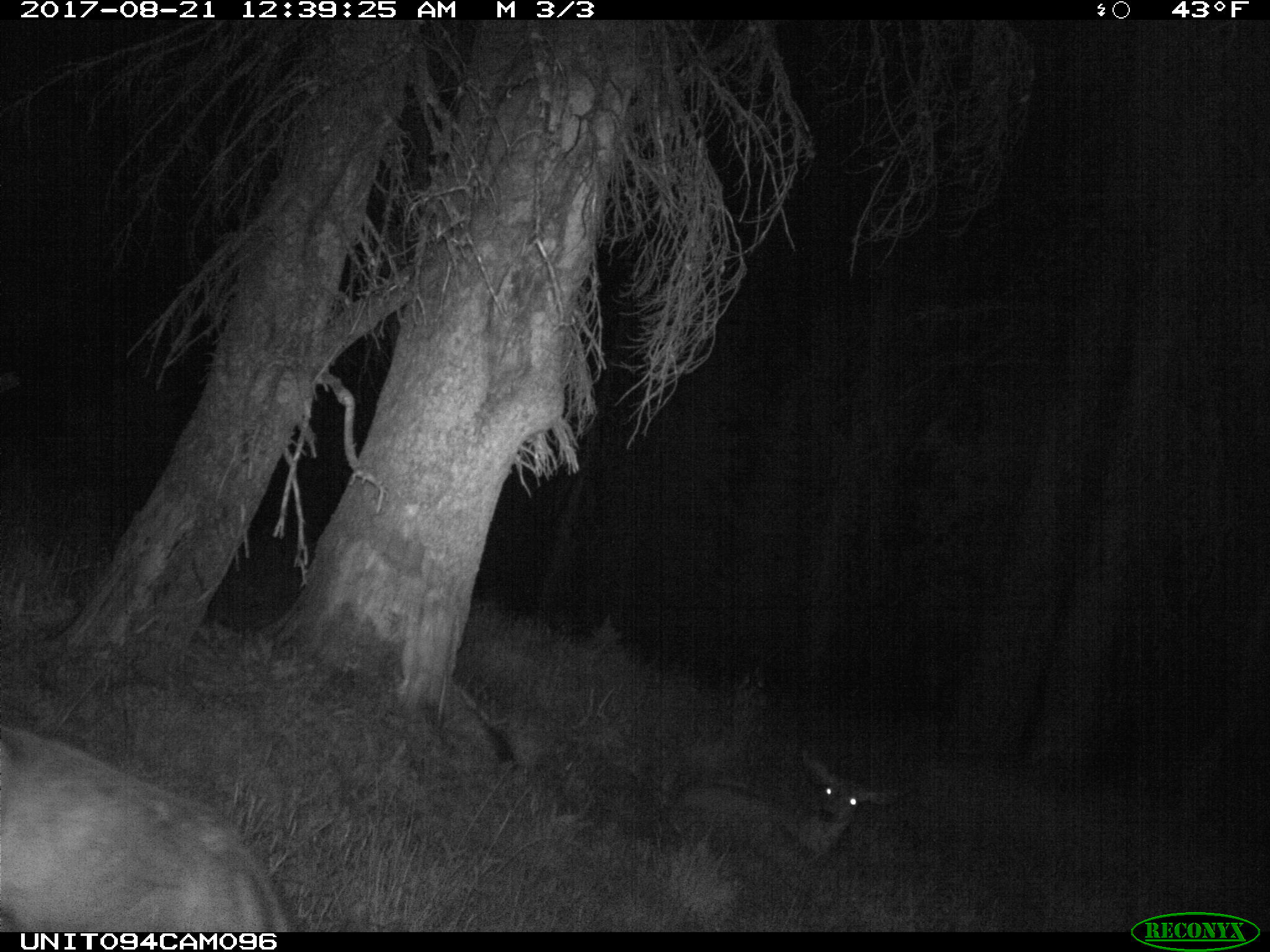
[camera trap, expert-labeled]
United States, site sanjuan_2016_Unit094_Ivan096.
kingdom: Animalia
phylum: Chordata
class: Mammalia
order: Artiodactyla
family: Cervidae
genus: Odocoileus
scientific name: Odocoileus hemionus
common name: mule deer